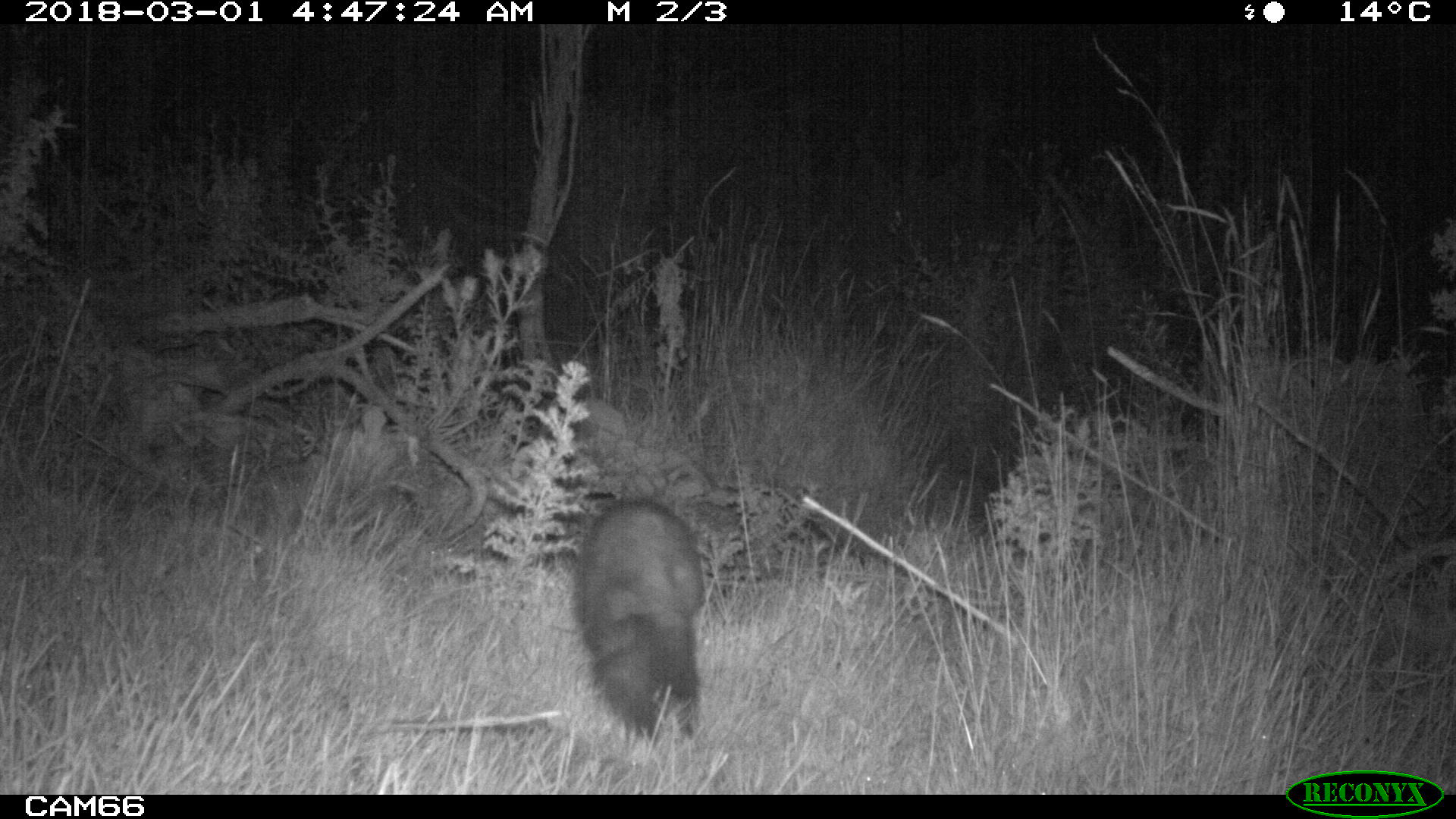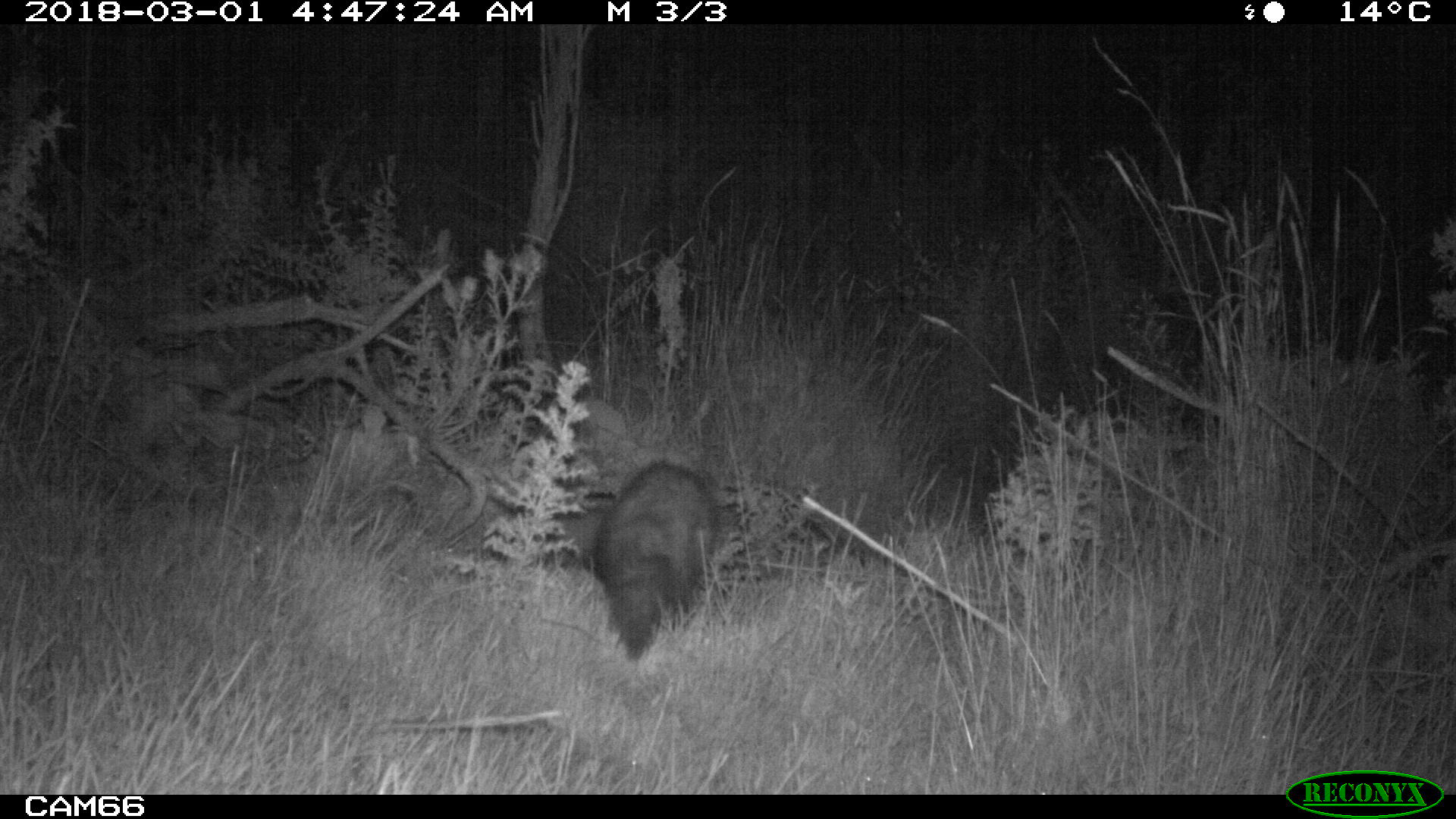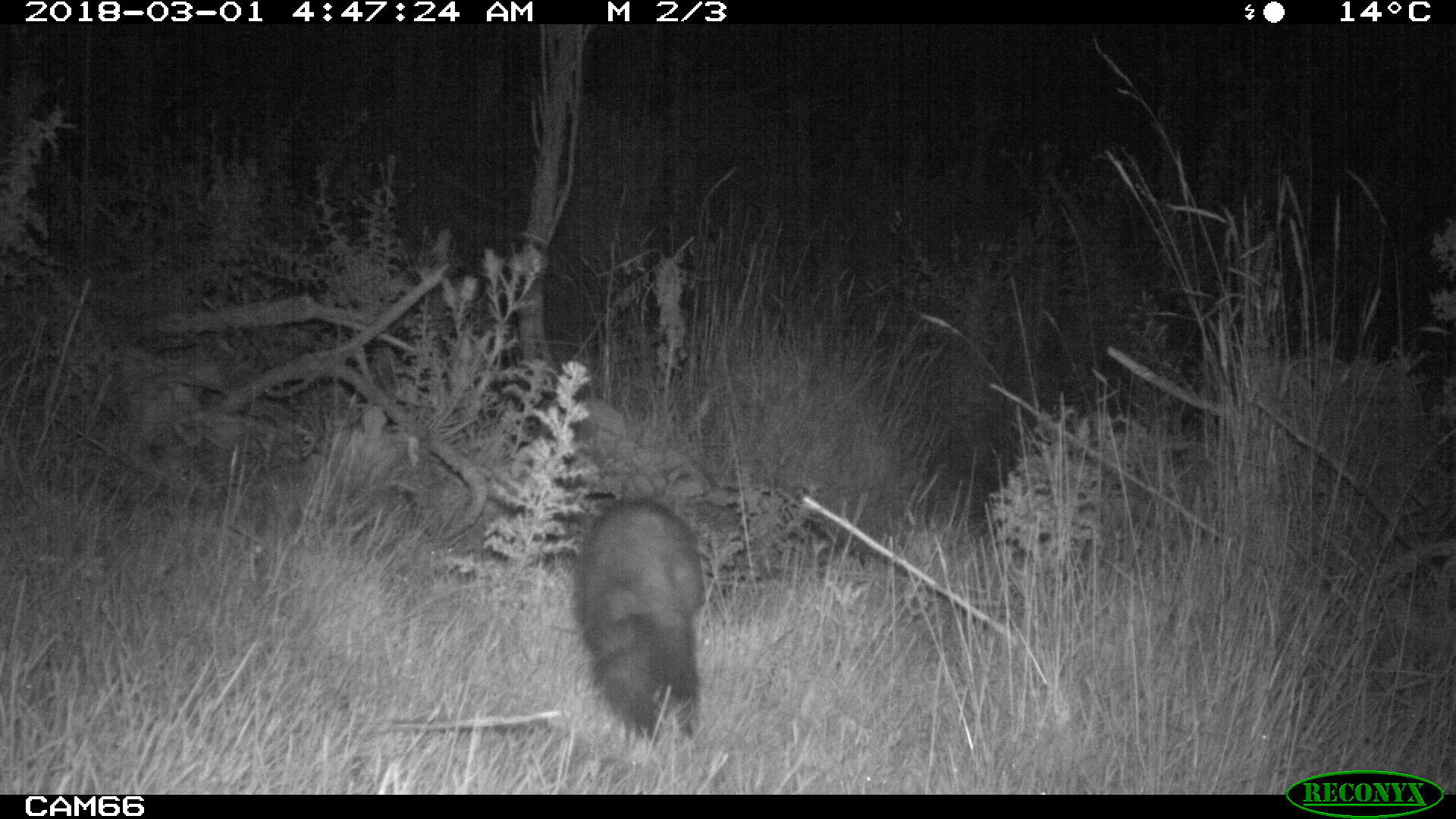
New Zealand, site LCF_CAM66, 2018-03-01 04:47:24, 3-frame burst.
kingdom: Animalia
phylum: Chordata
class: Mammalia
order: Carnivora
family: Mustelidae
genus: Mustela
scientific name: Mustela furo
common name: ferret